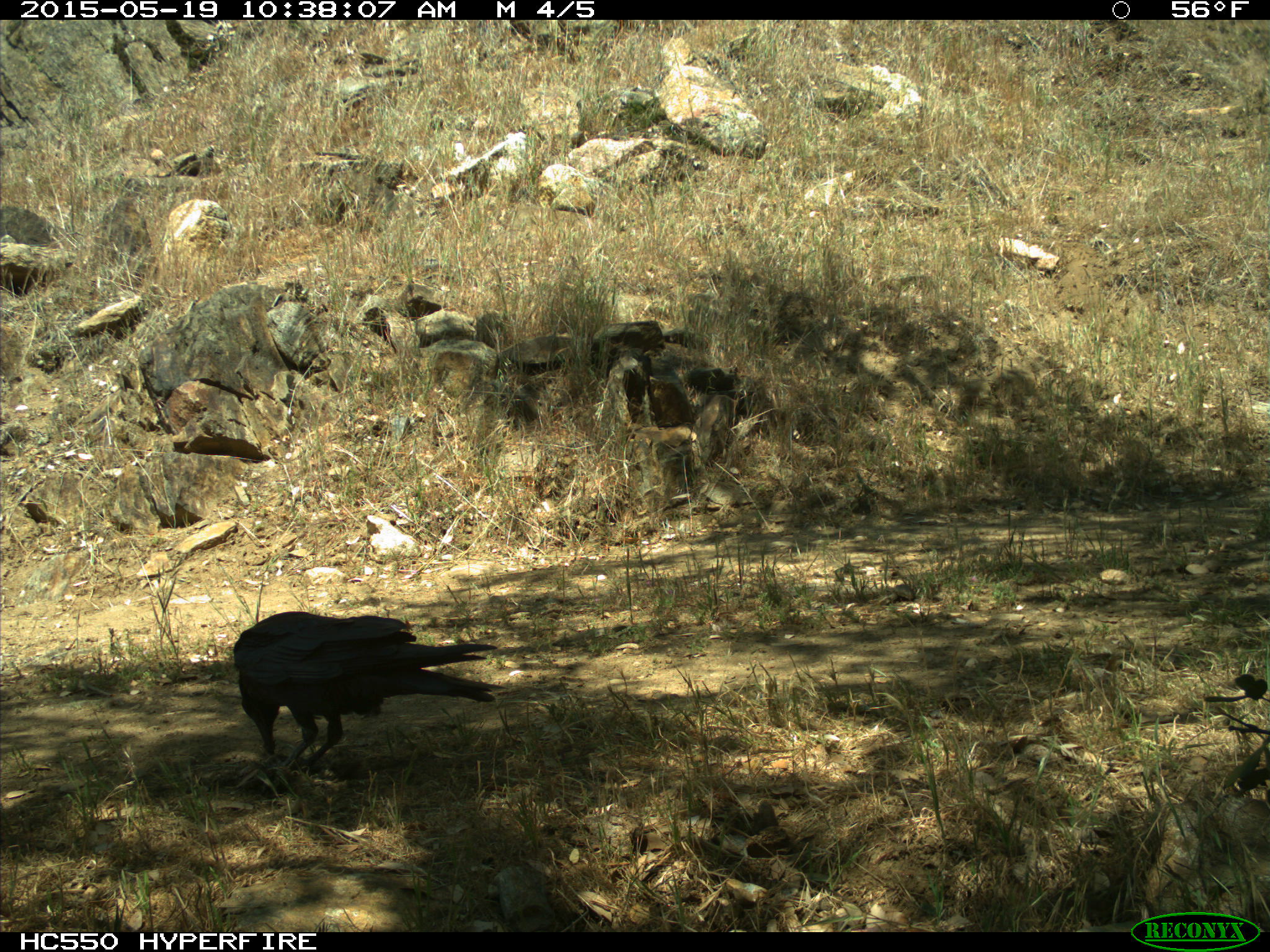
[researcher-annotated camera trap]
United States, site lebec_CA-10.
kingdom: Animalia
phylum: Chordata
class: Aves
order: Passeriformes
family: Corvidae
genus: Corvus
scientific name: Corvus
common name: crows and ravens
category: unidentified corvus